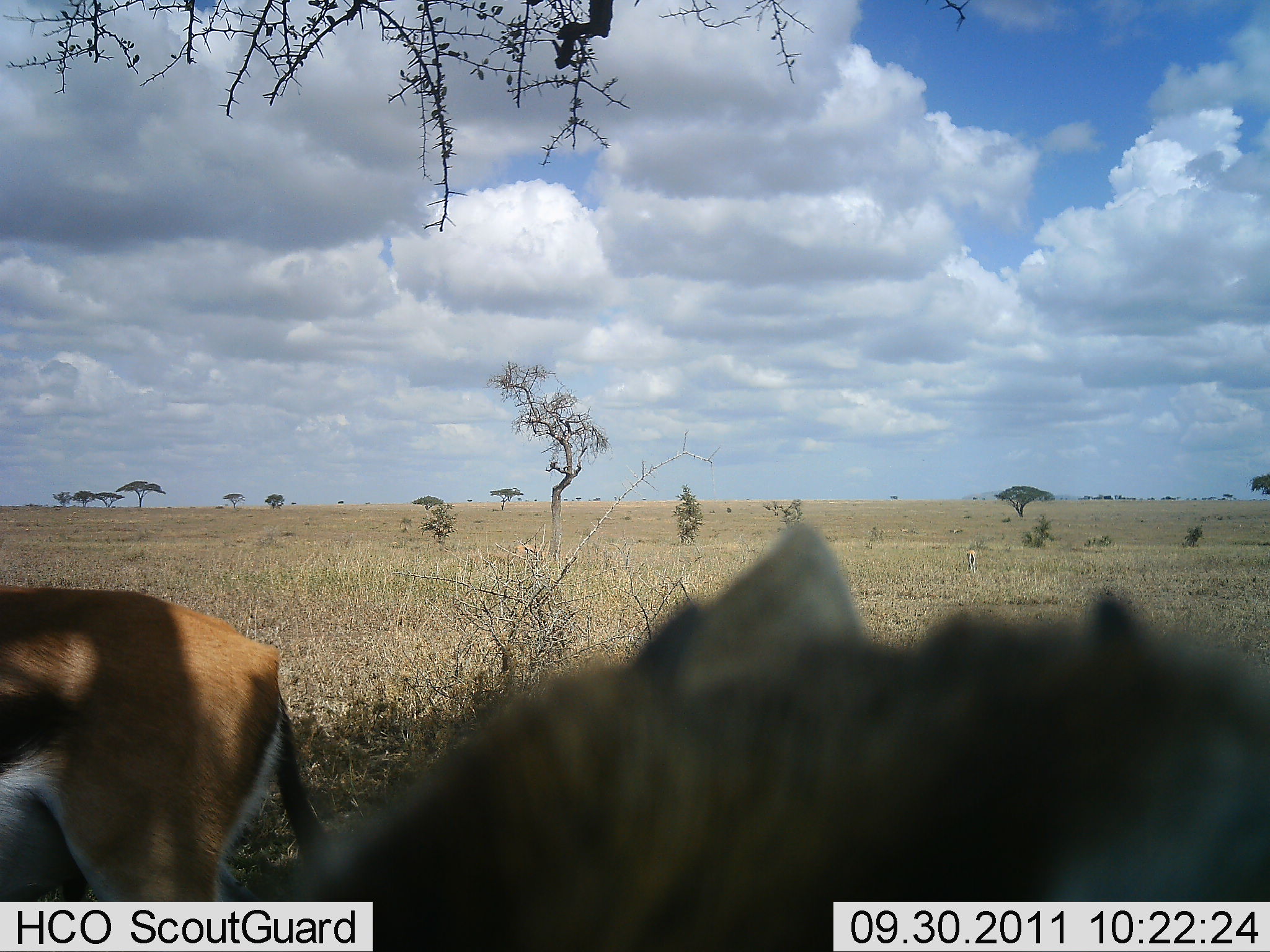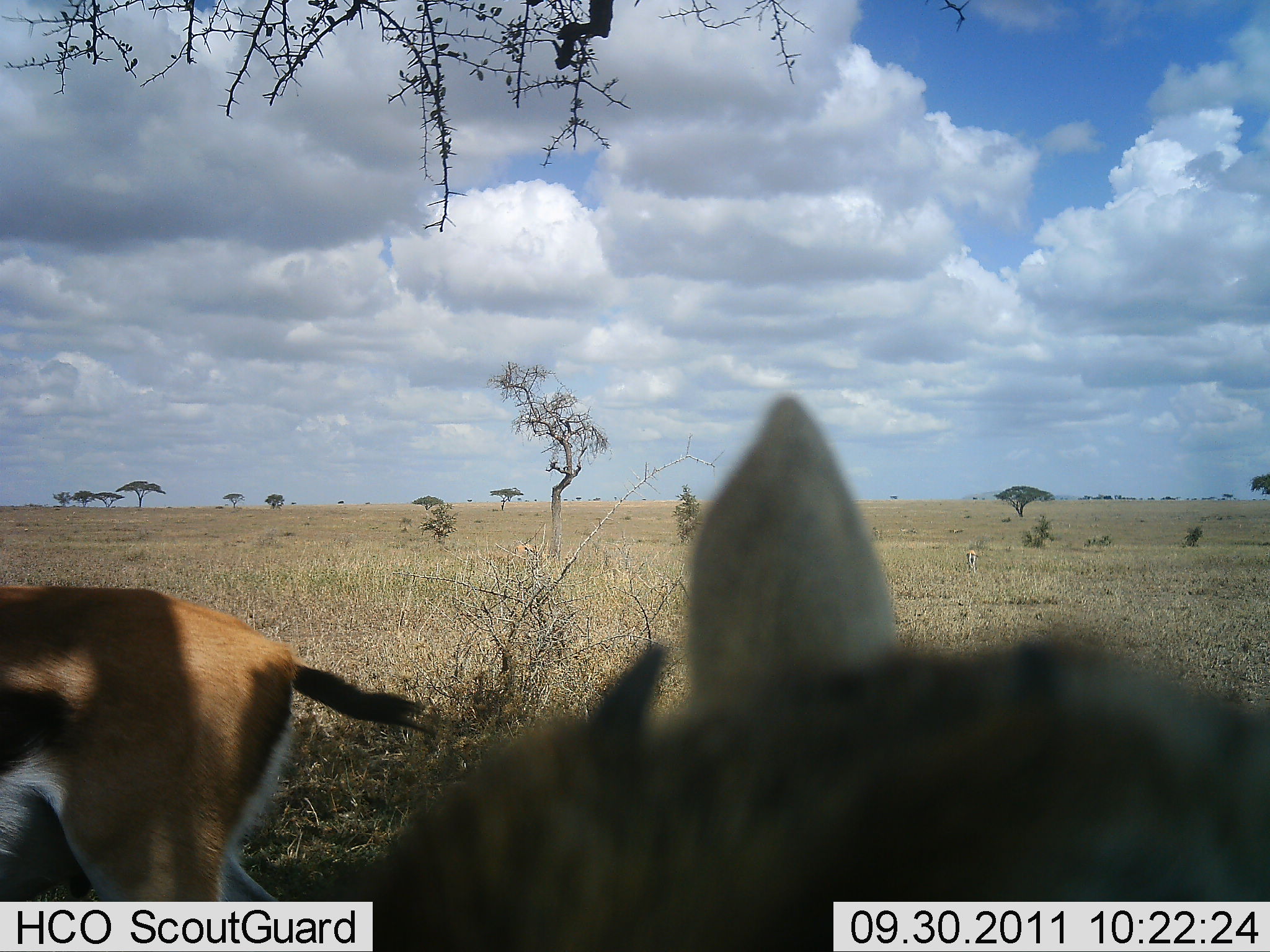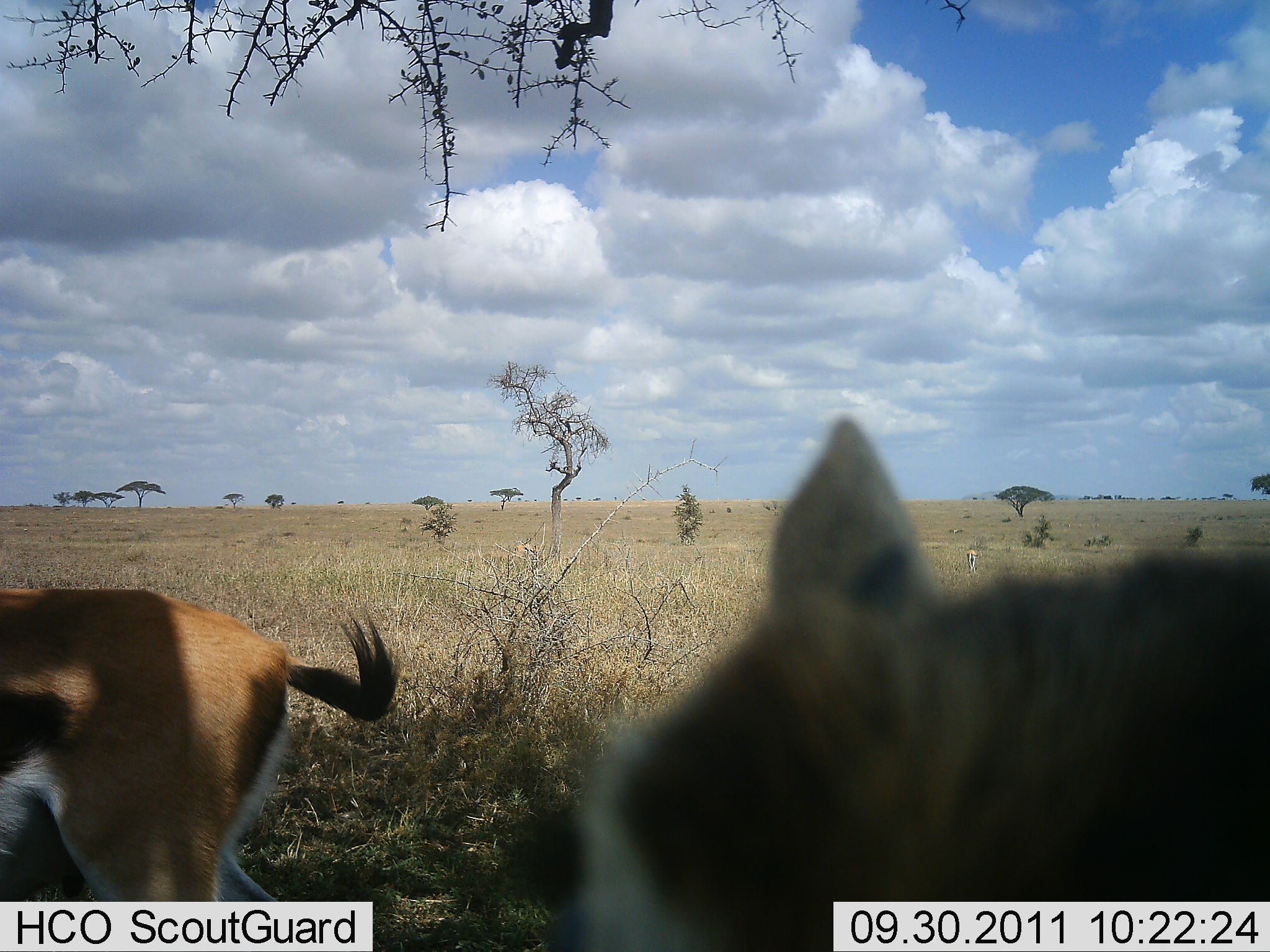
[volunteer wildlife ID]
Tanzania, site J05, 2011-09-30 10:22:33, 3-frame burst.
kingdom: Animalia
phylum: Chordata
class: Mammalia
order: Artiodactyla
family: Bovidae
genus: Eudorcas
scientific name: Eudorcas thomsonii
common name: thomson's gazelle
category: gazellethomsons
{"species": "gazellethomsons (thomson's gazelle) (Eudorcas thomsonii)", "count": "2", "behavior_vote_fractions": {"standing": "73%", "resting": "0%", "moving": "36%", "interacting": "0%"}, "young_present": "0%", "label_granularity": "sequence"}